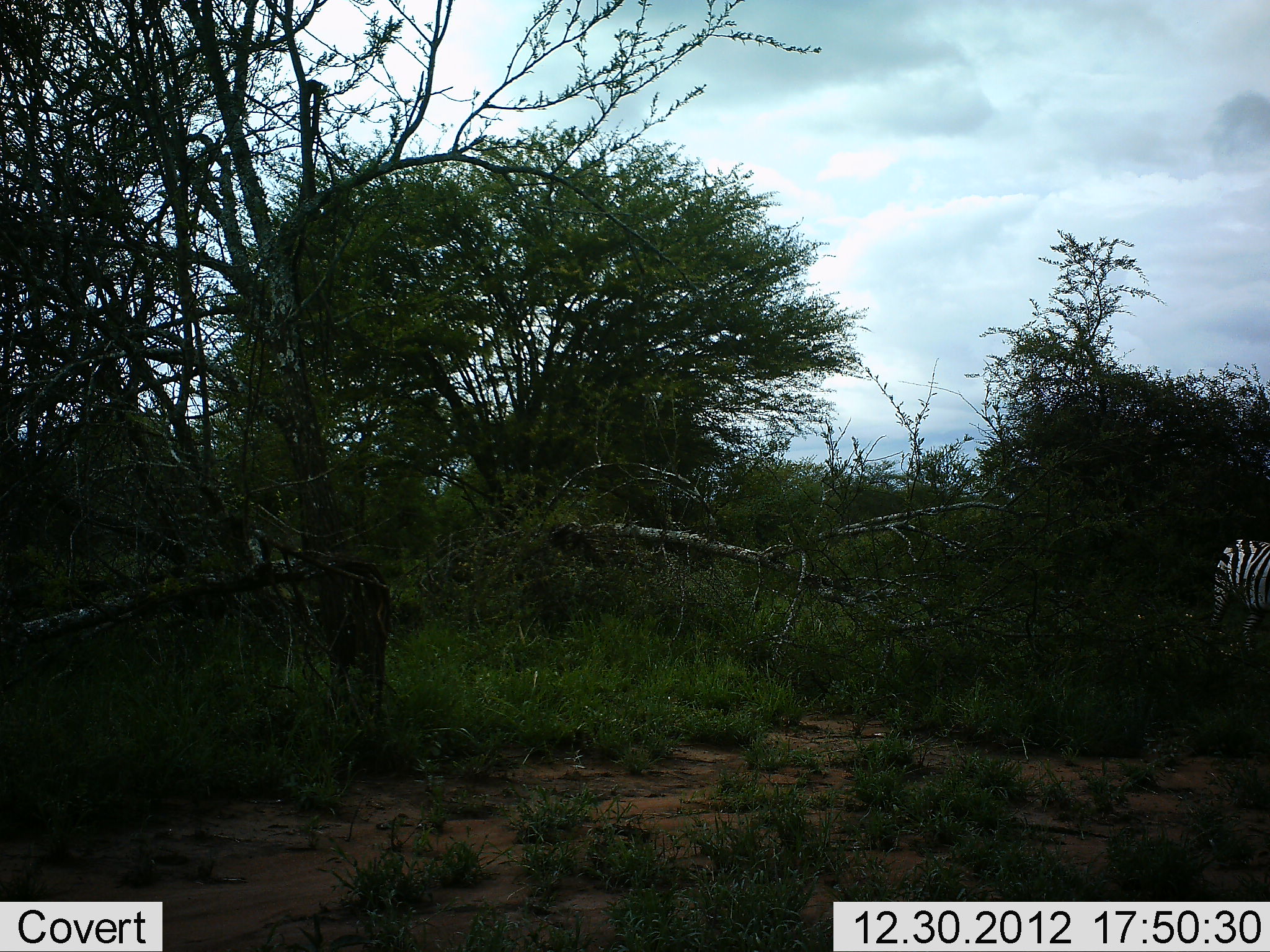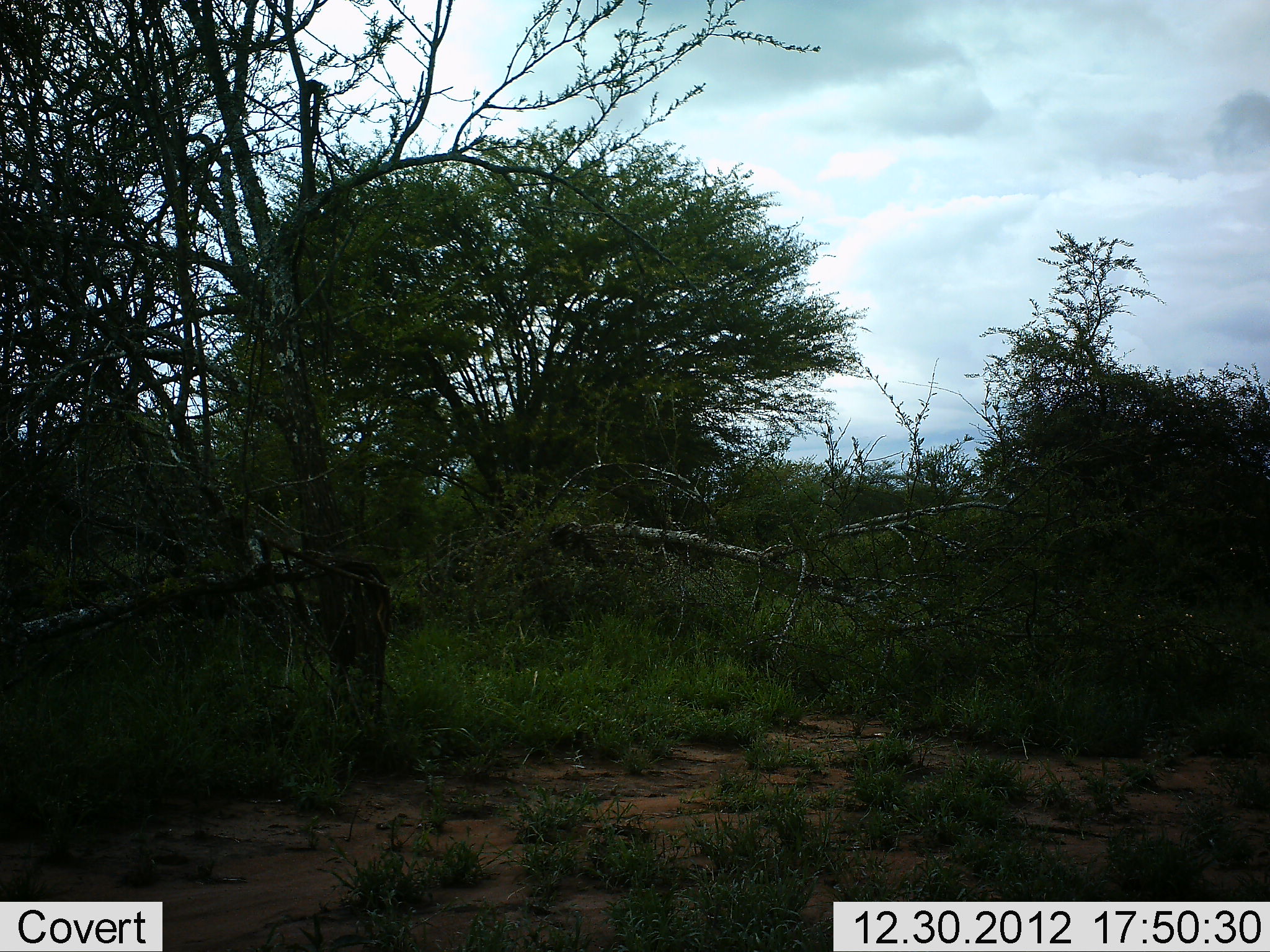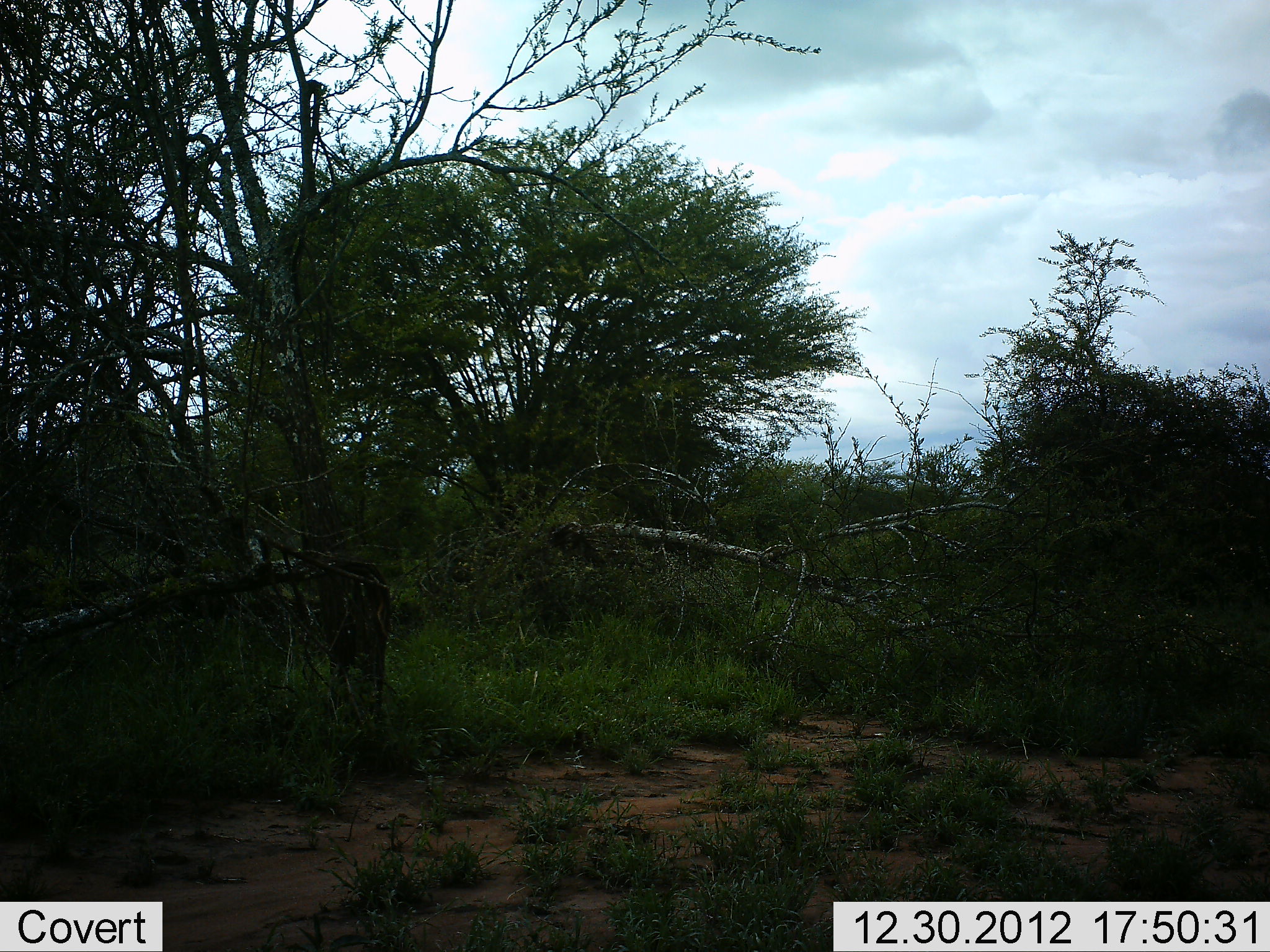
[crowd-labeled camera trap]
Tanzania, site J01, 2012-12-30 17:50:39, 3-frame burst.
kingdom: Animalia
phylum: Chordata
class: Mammalia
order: Perissodactyla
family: Equidae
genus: Equus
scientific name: Equus quagga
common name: plains zebra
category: zebra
Zebra (plains zebra) (Equus quagga), count 1. Behavior (volunteer vote fractions): standing 9%, resting 0%, moving 100%, interacting 0%. Young present (vote fraction): 0%. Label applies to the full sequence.